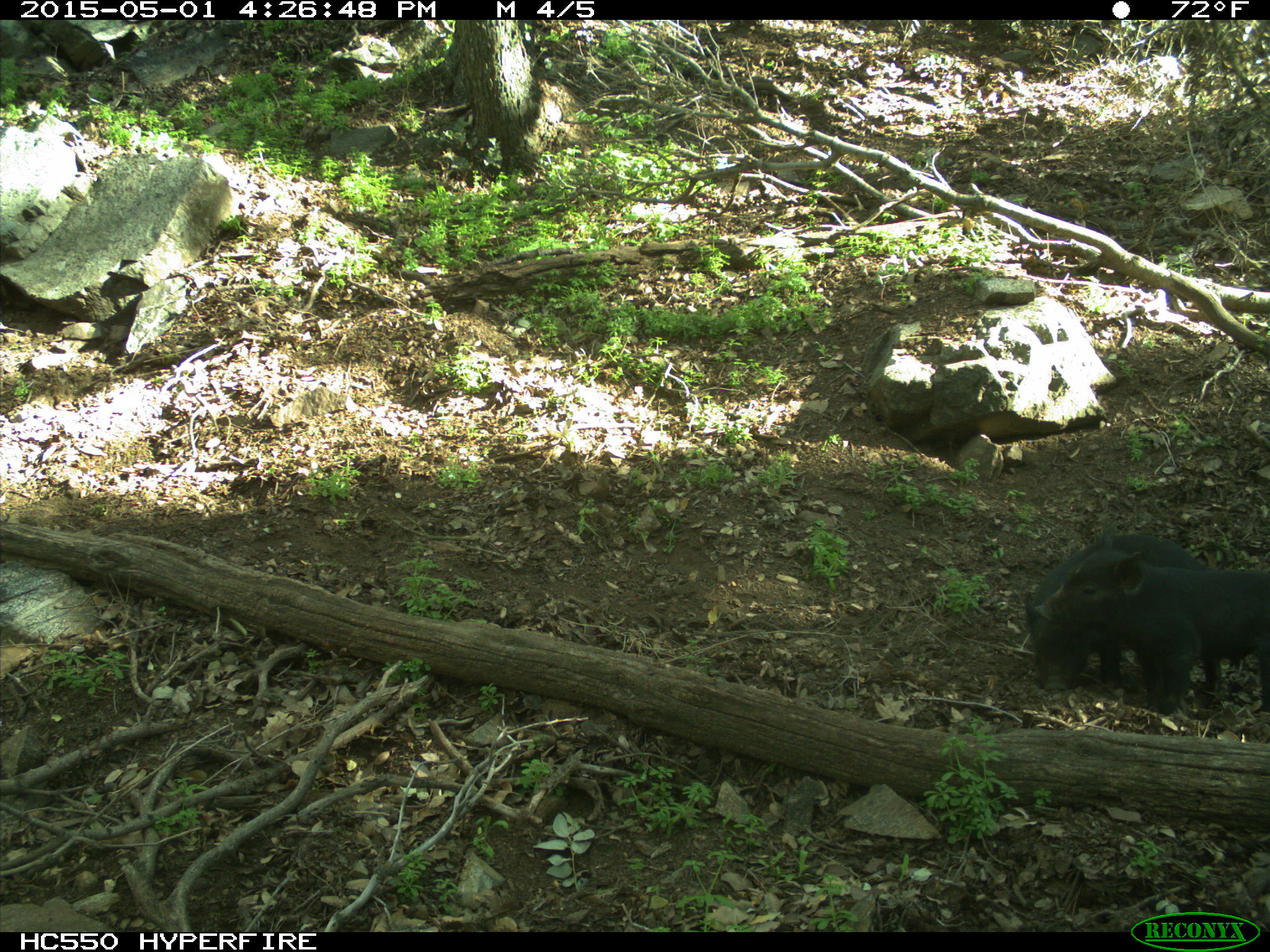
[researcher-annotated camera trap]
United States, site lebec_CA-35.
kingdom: Animalia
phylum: Chordata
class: Mammalia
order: Artiodactyla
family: Suidae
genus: Sus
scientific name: Sus scrofa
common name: wild boar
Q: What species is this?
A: Sus scrofa (wild boar).